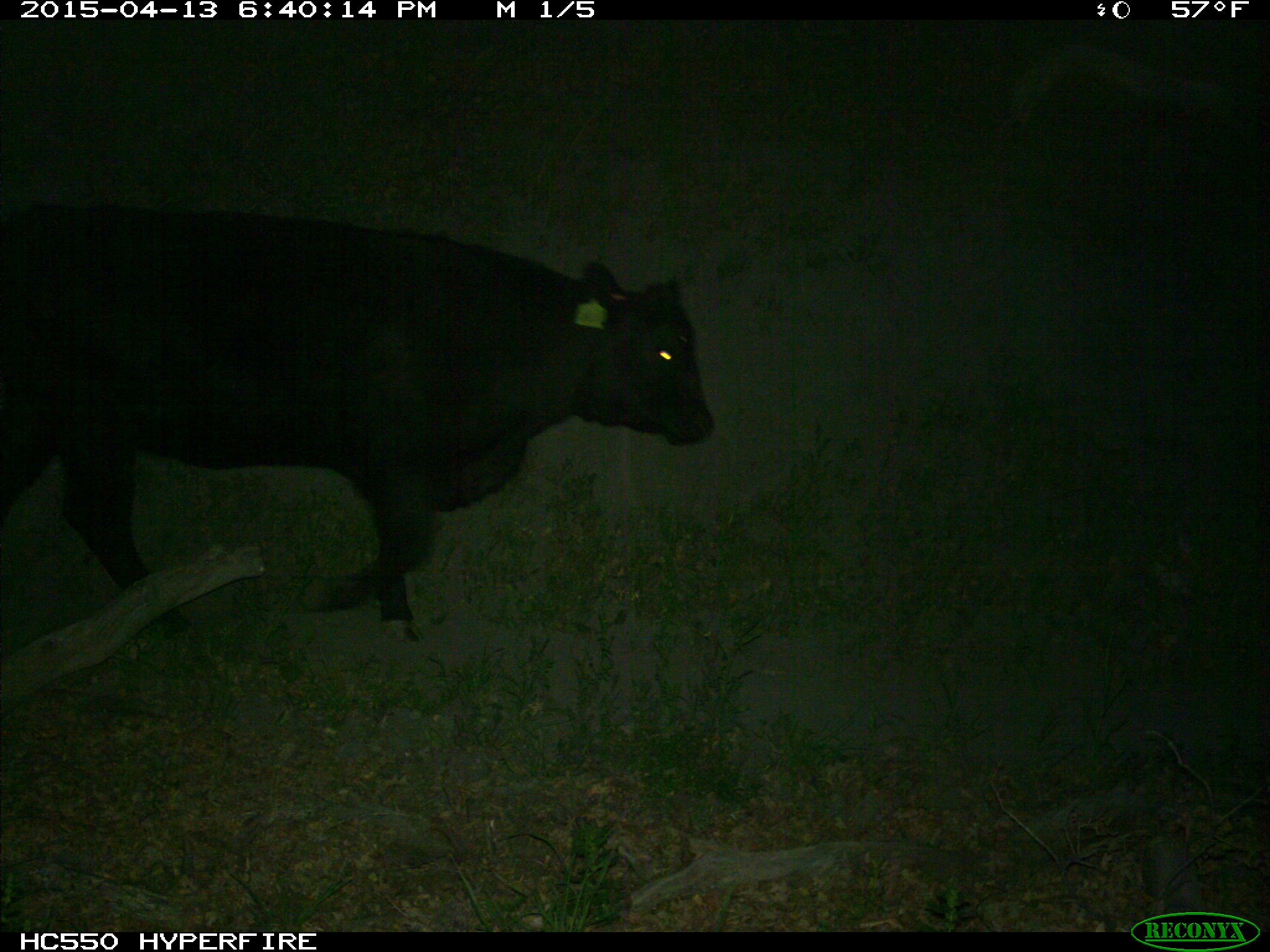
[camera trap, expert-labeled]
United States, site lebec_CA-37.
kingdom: Animalia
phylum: Chordata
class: Mammalia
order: Artiodactyla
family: Bovidae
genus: Bos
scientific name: Bos taurus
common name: domestic cow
Bos taurus (domestic cow).